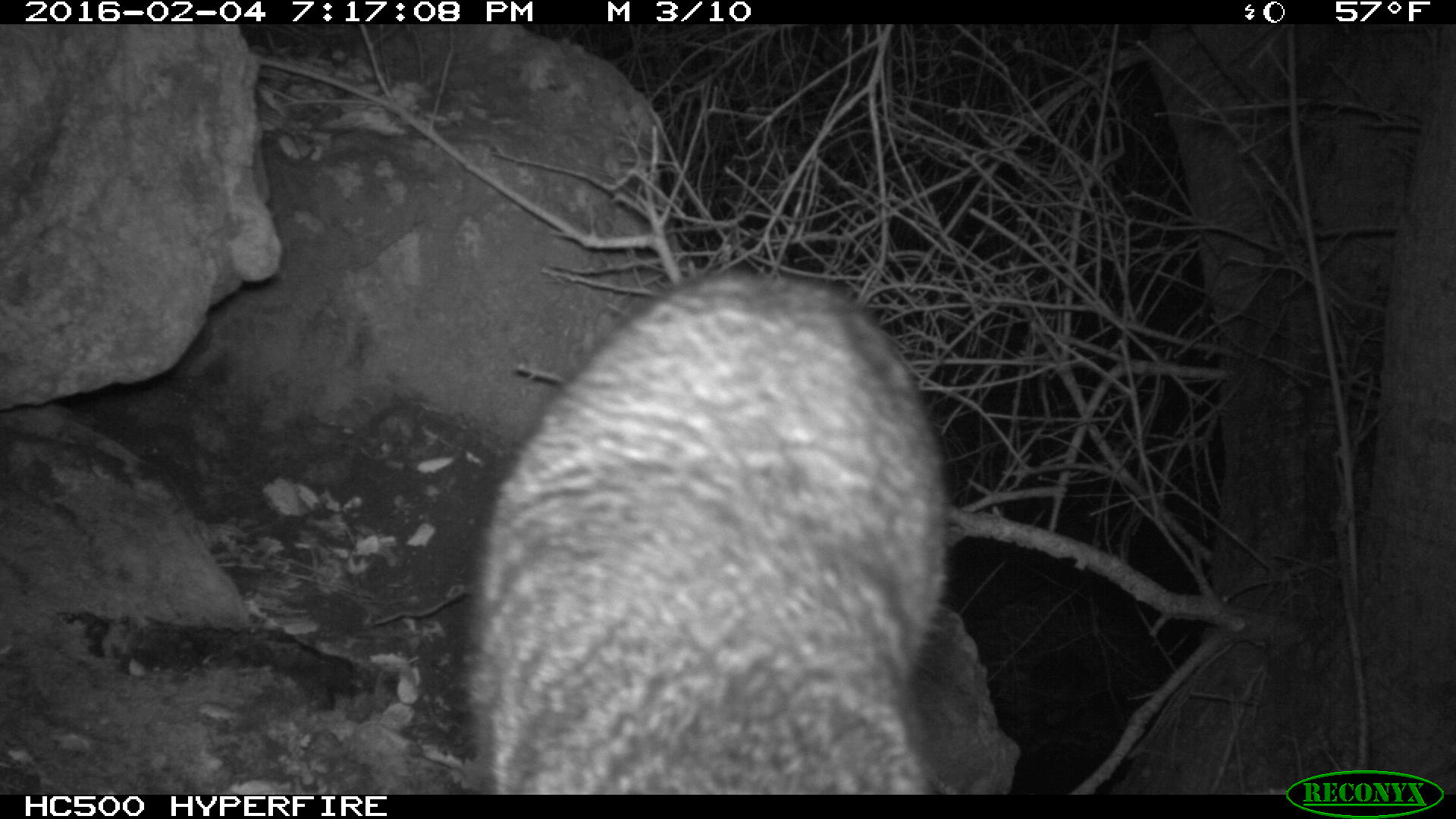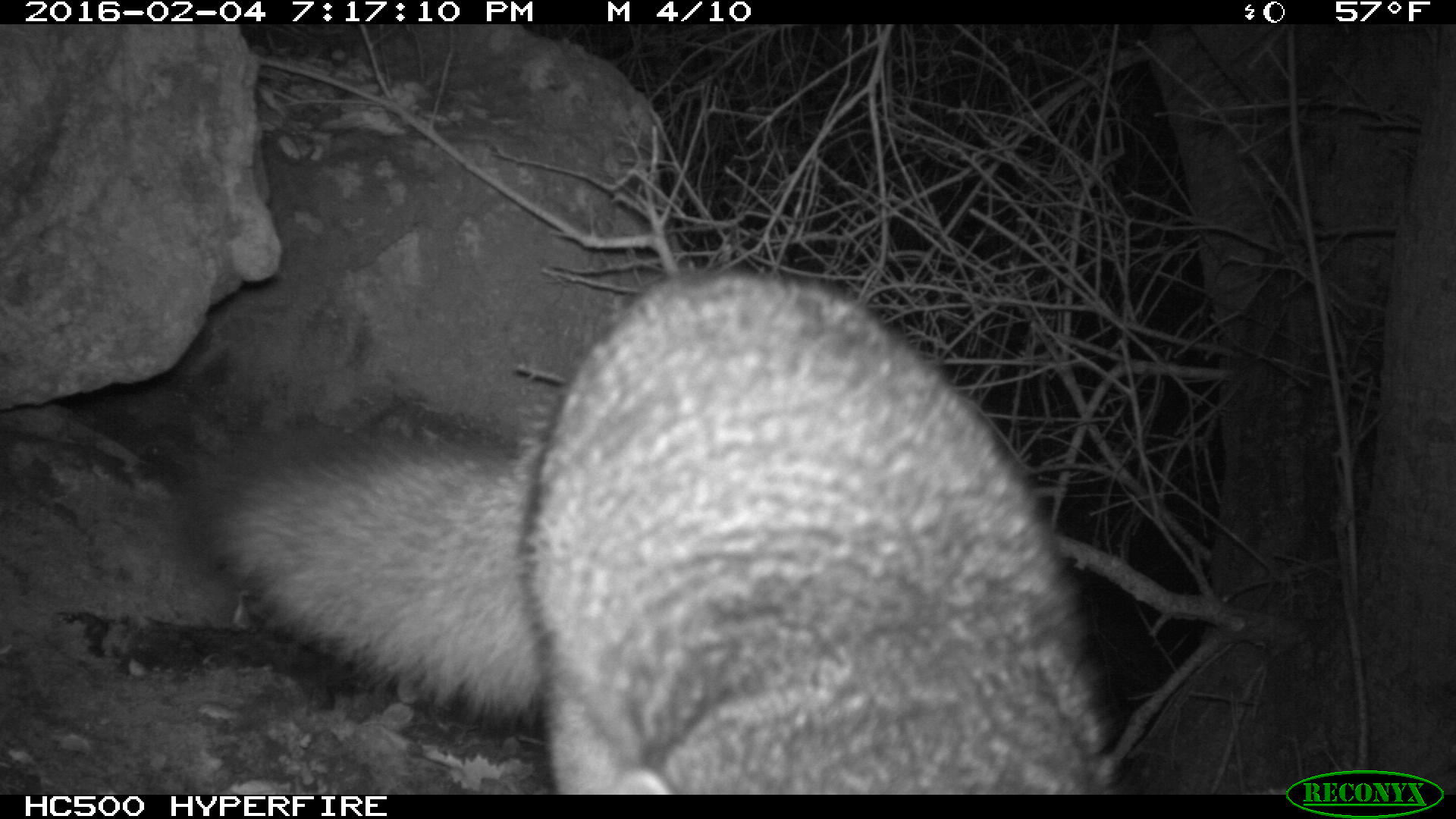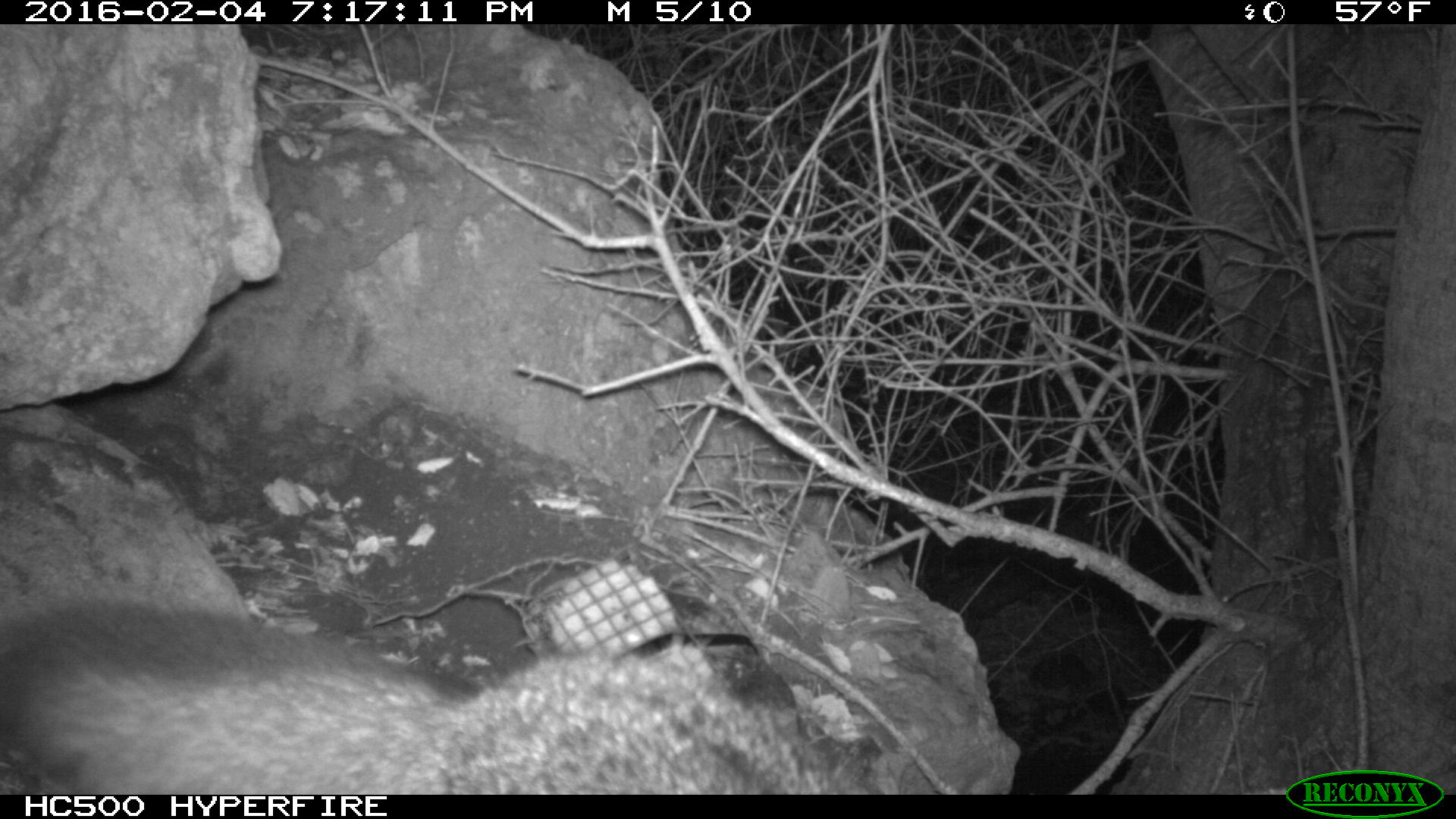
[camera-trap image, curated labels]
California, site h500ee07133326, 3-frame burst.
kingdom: Animalia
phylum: Chordata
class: Mammalia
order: Carnivora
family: Canidae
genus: Urocyon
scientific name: Urocyon littoralis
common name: island fox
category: fox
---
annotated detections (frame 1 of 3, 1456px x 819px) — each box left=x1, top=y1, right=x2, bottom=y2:
fox: left=461, top=273, right=949, bottom=794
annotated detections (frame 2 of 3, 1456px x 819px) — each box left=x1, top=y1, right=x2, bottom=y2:
fox: left=180, top=268, right=1114, bottom=793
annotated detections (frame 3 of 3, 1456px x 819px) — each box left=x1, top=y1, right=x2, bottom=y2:
fox: left=0, top=588, right=839, bottom=792